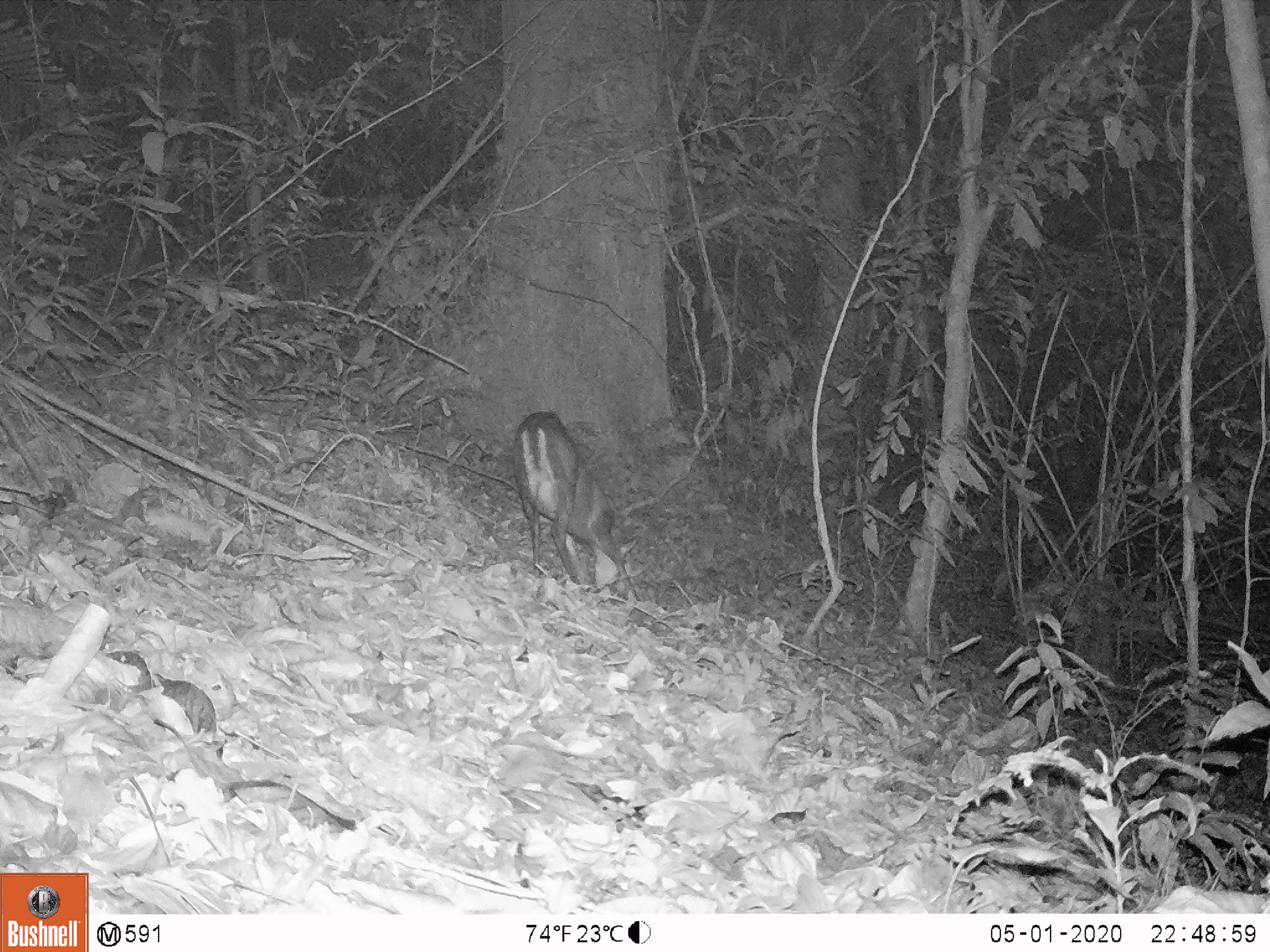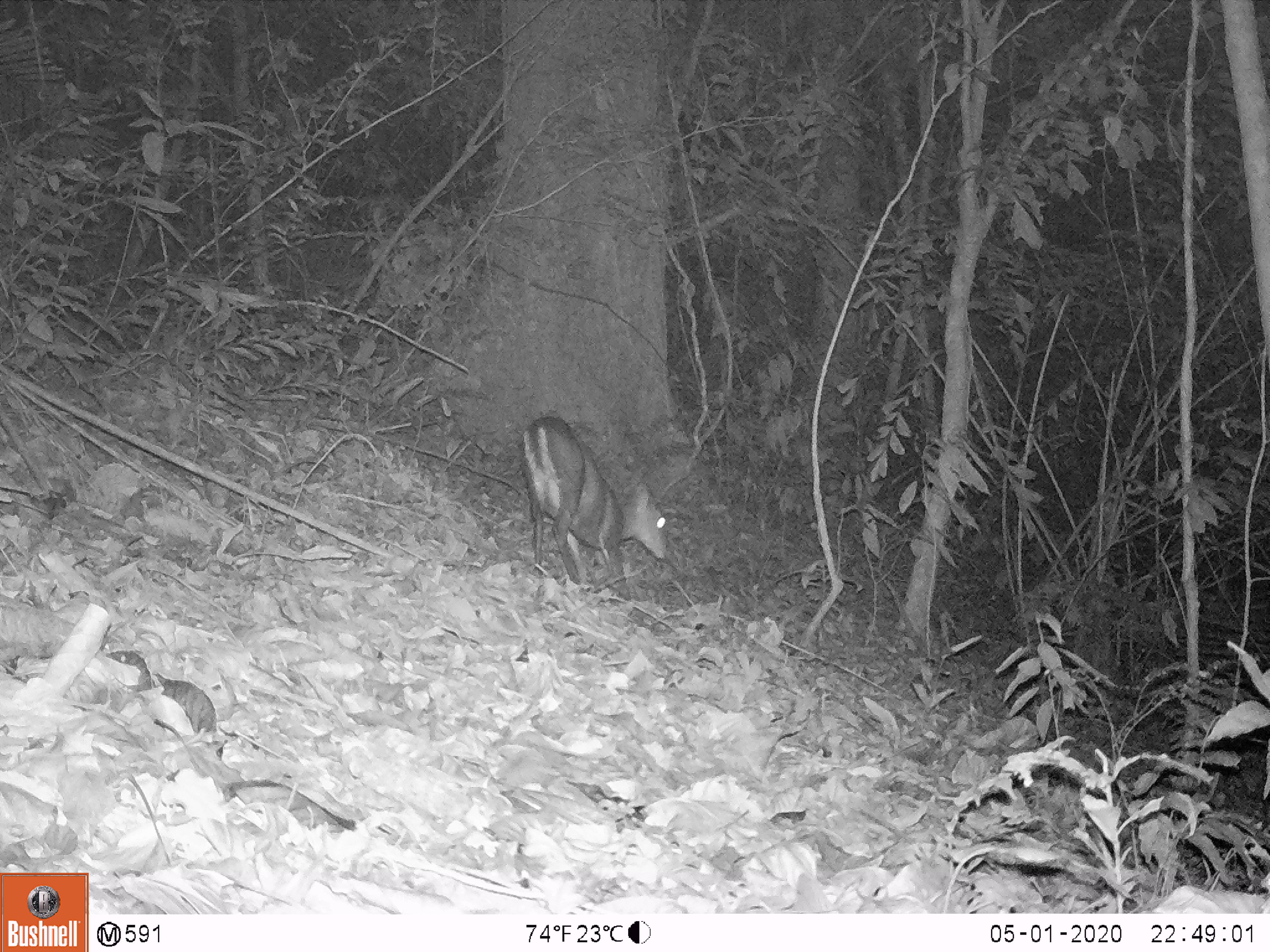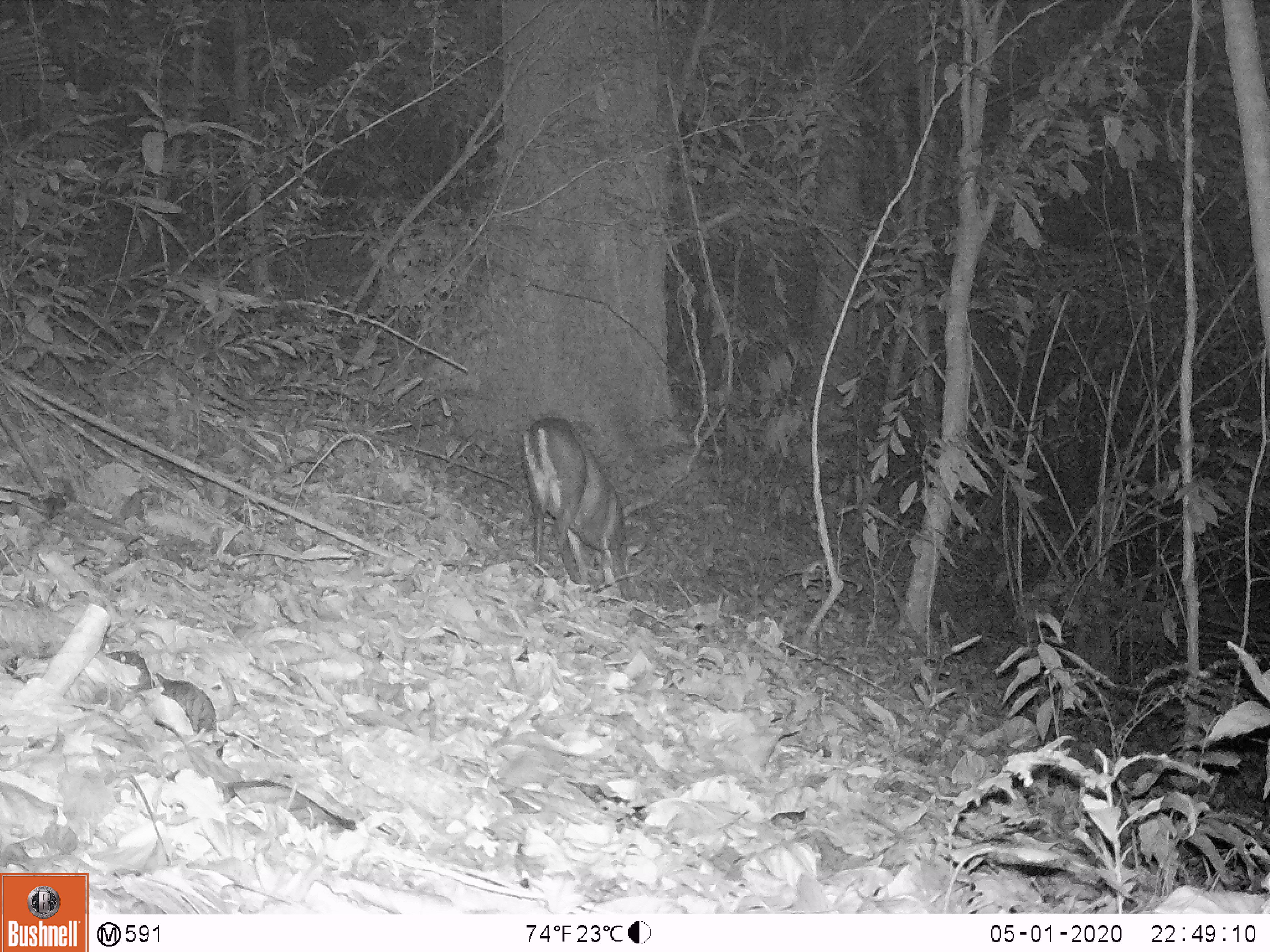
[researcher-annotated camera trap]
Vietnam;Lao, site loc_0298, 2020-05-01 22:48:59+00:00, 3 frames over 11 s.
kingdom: Animalia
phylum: Chordata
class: Mammalia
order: Artiodactyla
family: Cervidae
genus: Muntiacus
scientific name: Muntiacus rooseveltorum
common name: roosevelt's muntjac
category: roosevelts muntjac group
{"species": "roosevelts muntjac group (roosevelt's muntjac) (Muntiacus rooseveltorum)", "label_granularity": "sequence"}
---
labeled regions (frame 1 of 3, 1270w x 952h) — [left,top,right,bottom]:
roosevelts muntjac group: [512,408,641,602]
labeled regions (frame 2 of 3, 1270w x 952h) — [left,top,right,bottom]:
roosevelts muntjac group: [523,408,667,601]; [104,649,222,765]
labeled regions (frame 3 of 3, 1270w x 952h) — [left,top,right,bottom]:
roosevelts muntjac group: [521,412,618,586]